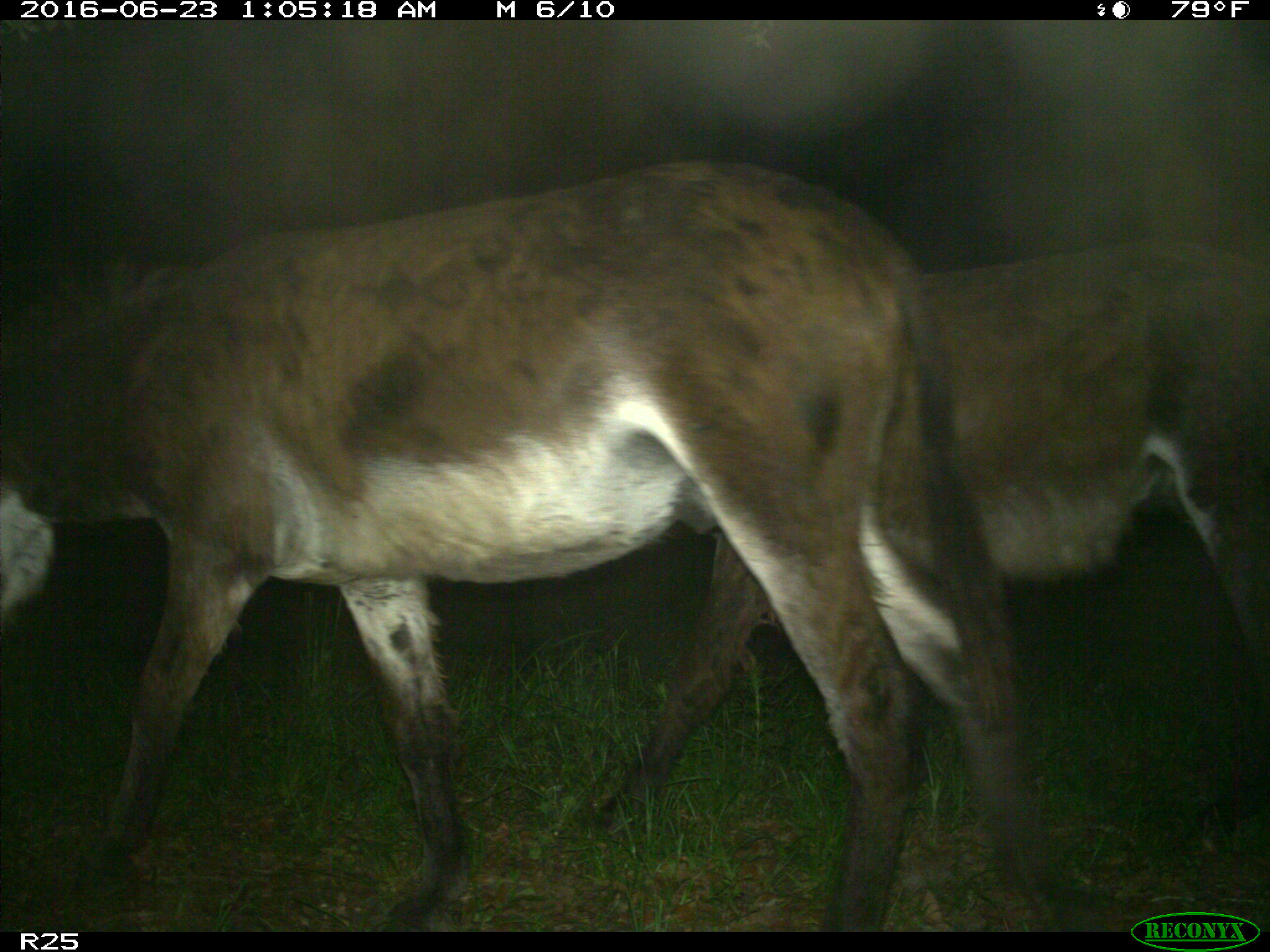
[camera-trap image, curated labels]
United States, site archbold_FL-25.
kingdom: Animalia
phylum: Chordata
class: Mammalia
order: Artiodactyla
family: Bovidae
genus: Bos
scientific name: Bos taurus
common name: domestic cow